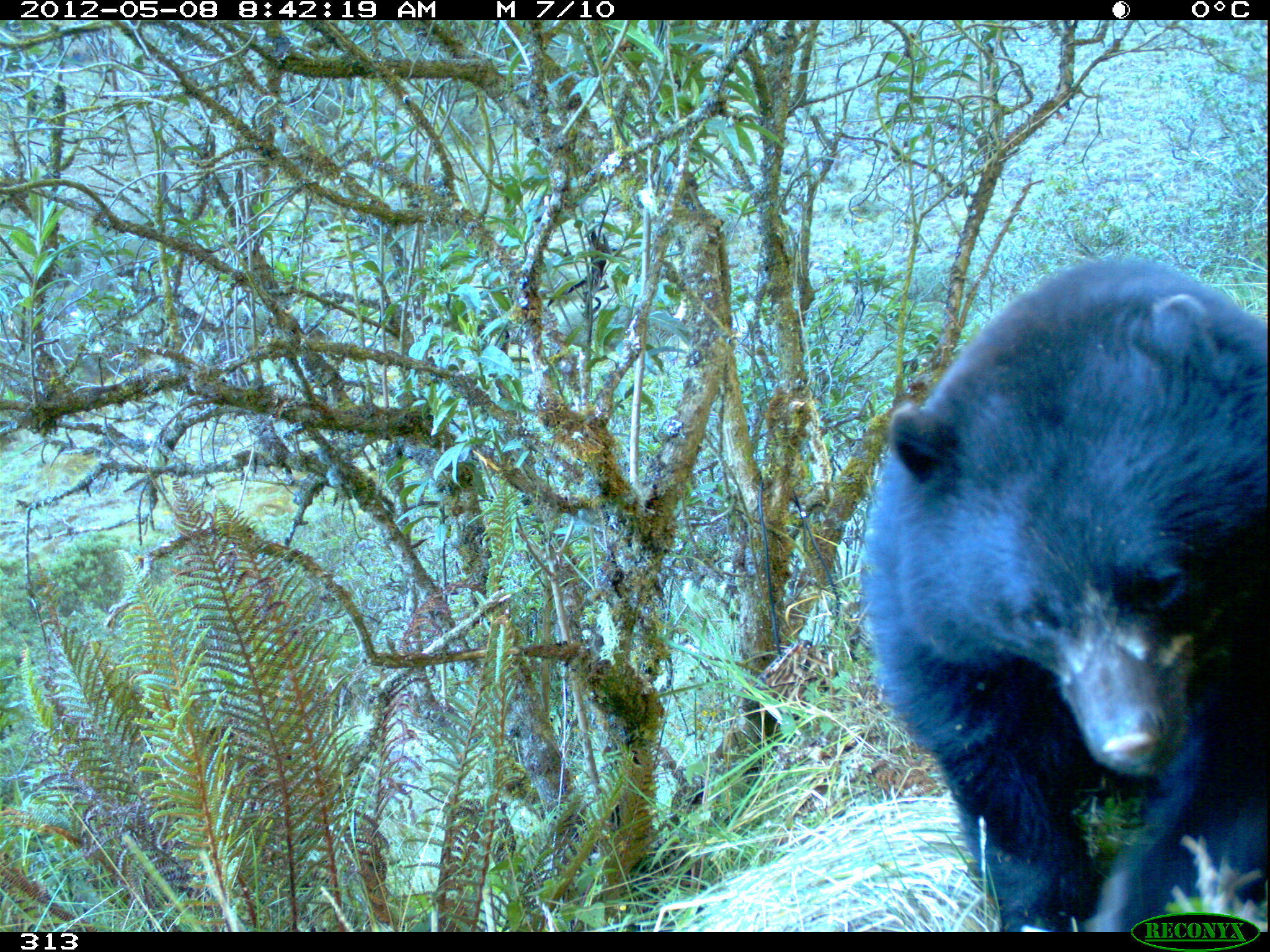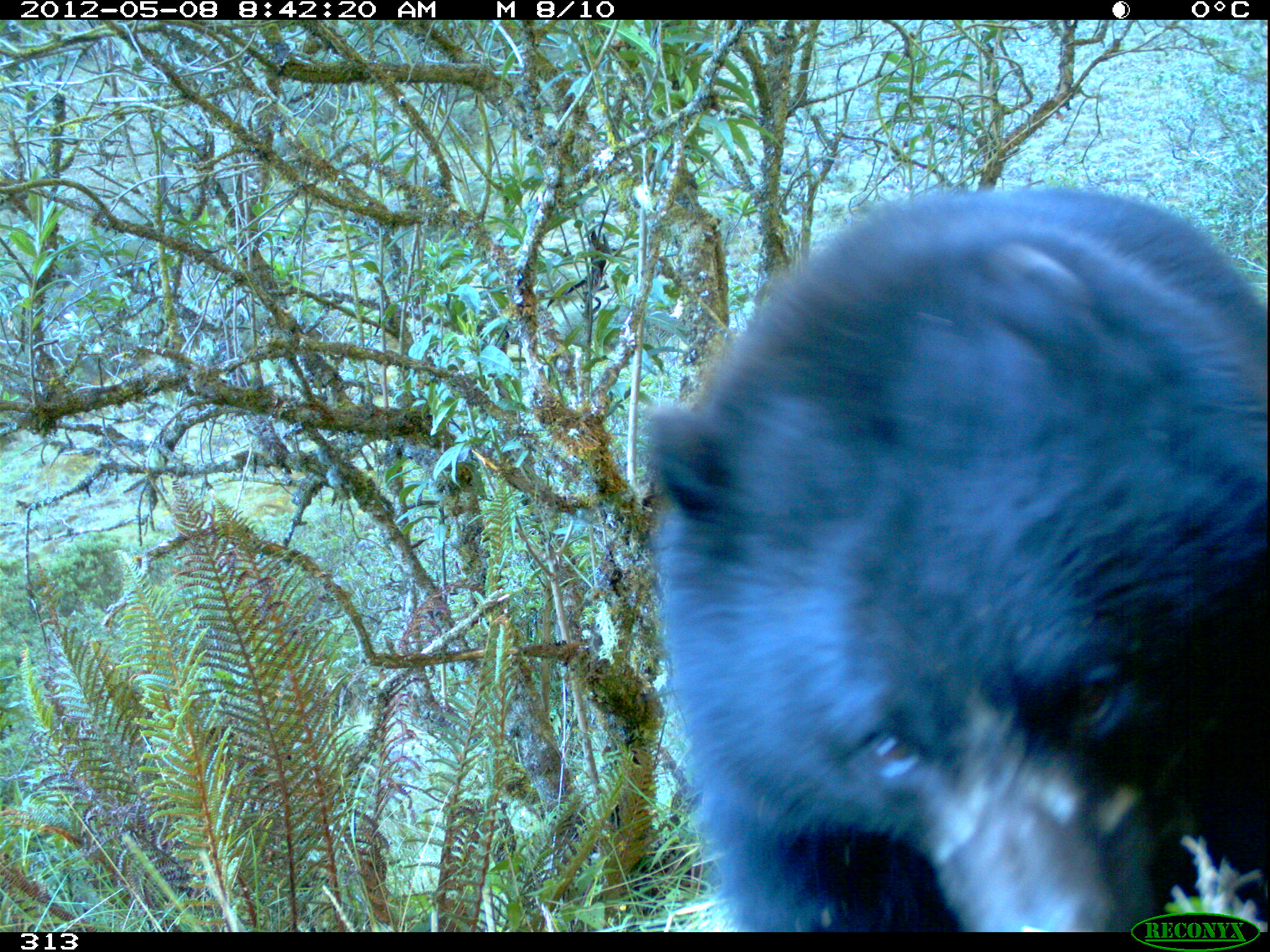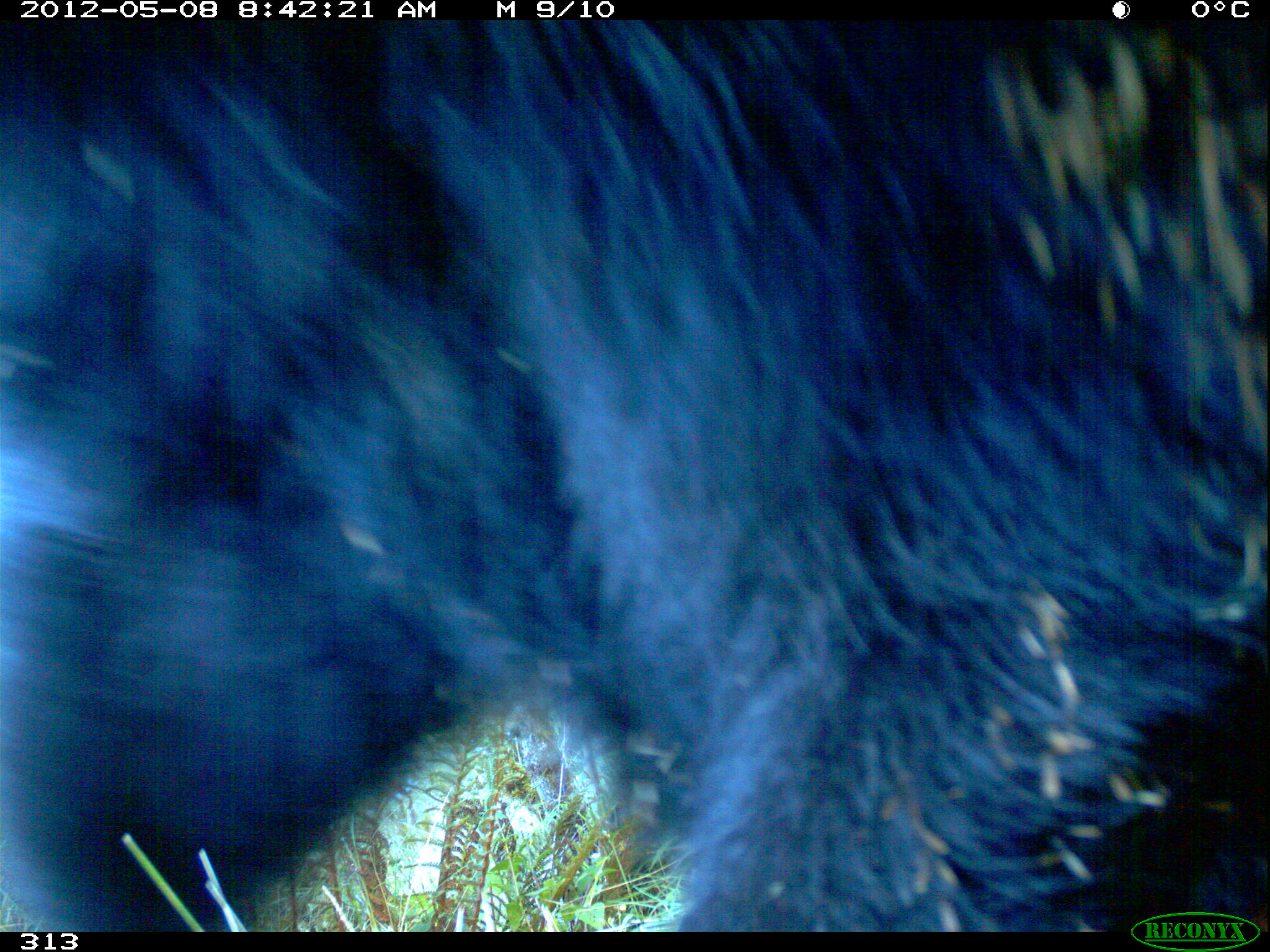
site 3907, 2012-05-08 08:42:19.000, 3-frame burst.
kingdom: Animalia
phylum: Chordata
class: Mammalia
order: Carnivora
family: Ursidae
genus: Tremarctos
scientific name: Tremarctos ornatus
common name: spectacled bear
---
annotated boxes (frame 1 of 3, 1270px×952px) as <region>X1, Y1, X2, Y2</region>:
tremarctos ornatus: <region>857, 250, 1270, 933</region>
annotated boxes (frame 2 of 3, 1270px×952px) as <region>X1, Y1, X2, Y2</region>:
tremarctos ornatus: <region>634, 180, 1270, 931</region>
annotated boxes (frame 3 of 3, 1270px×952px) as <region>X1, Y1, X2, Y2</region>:
tremarctos ornatus: <region>0, 20, 1264, 932</region>